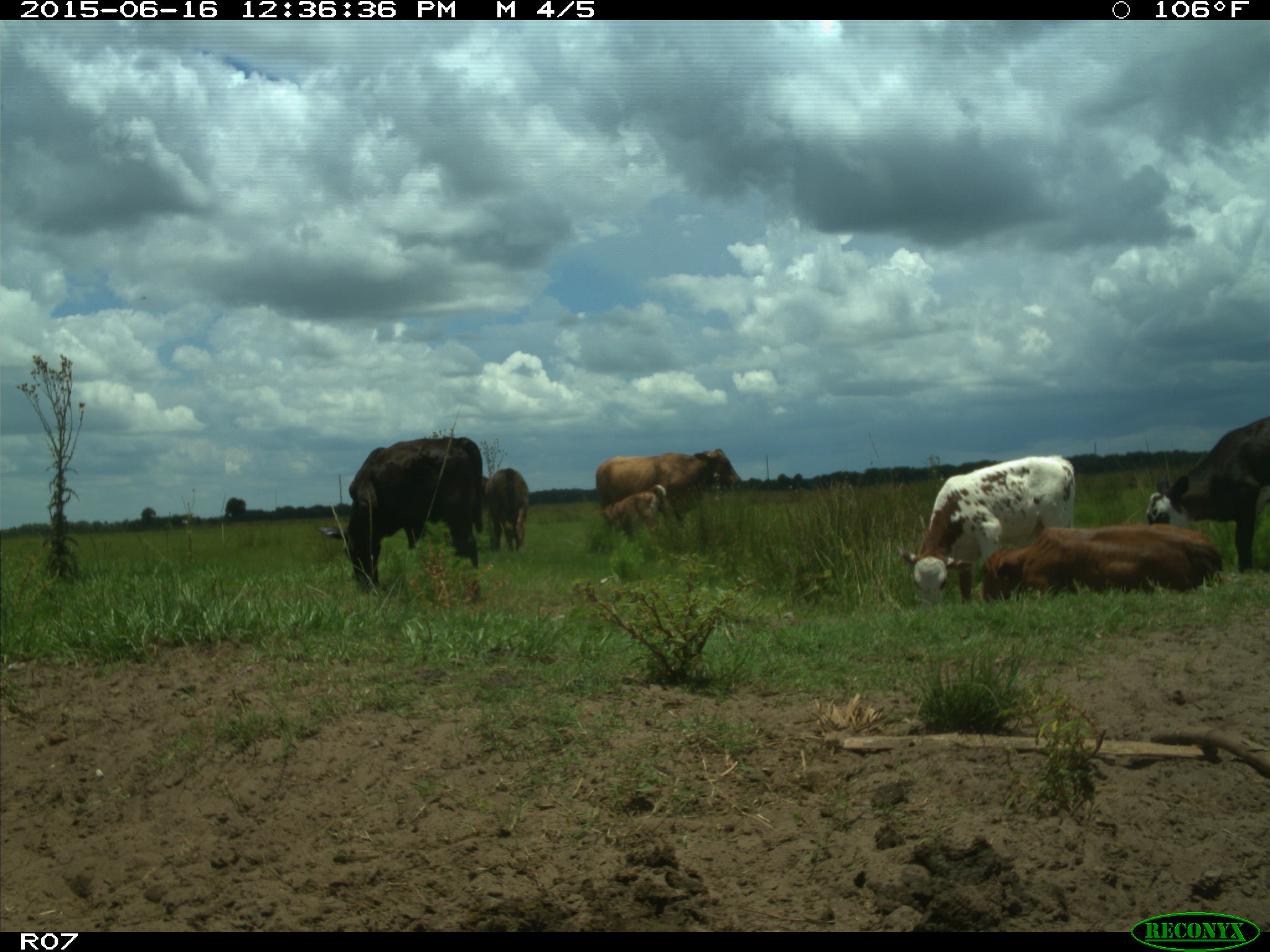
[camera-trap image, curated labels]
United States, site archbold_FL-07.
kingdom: Animalia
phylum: Chordata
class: Mammalia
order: Artiodactyla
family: Bovidae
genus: Bos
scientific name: Bos taurus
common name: domestic cow